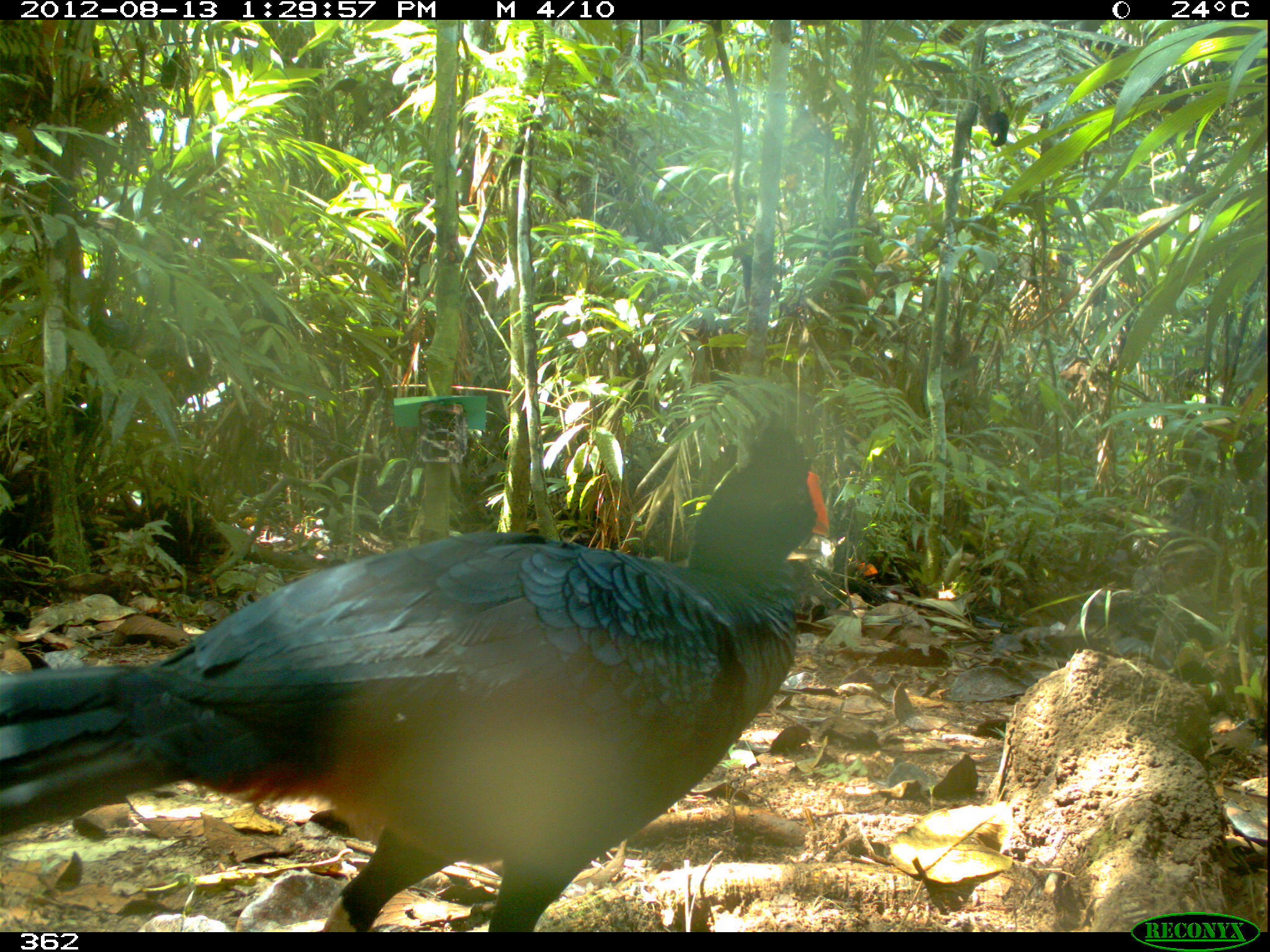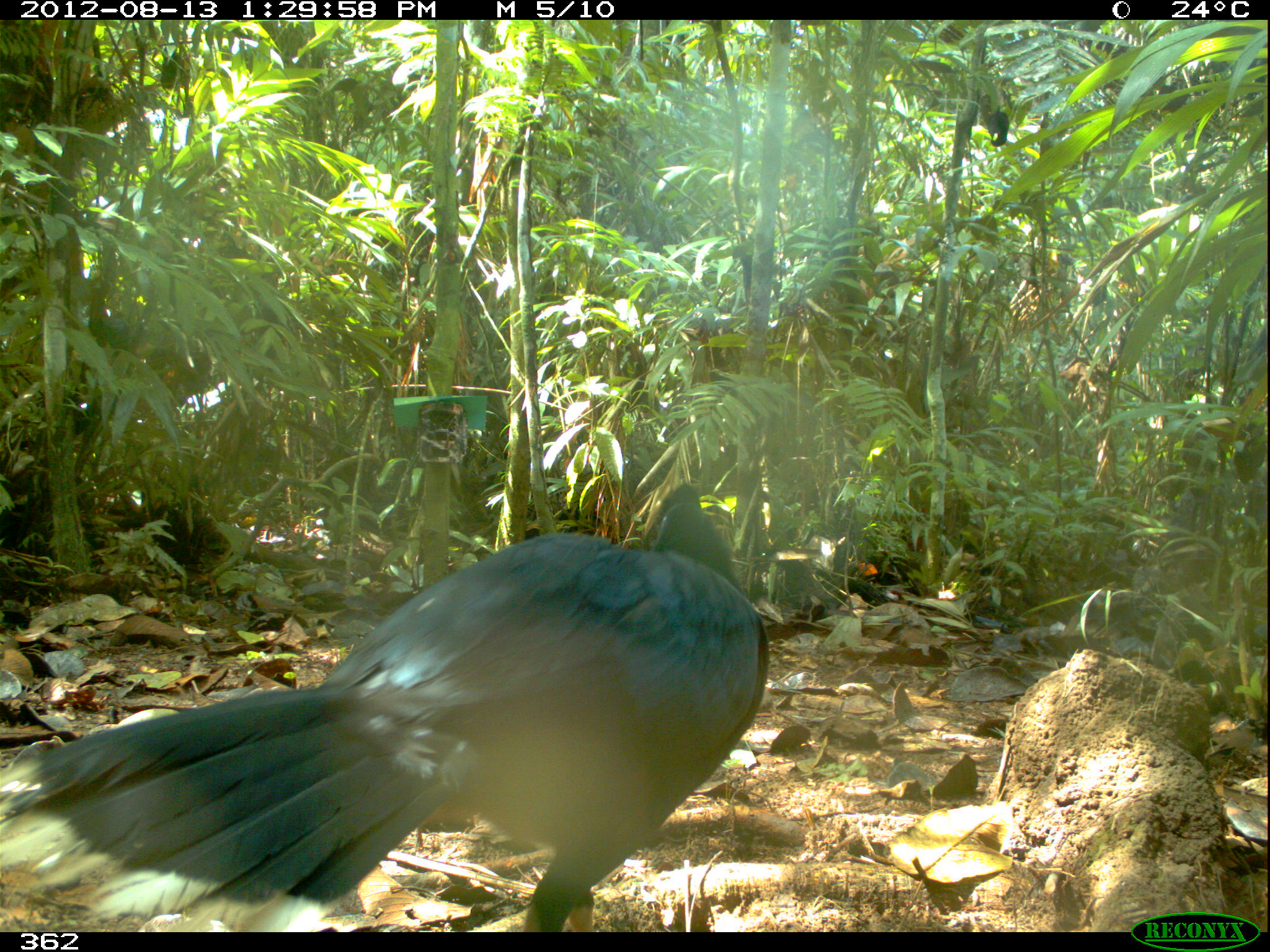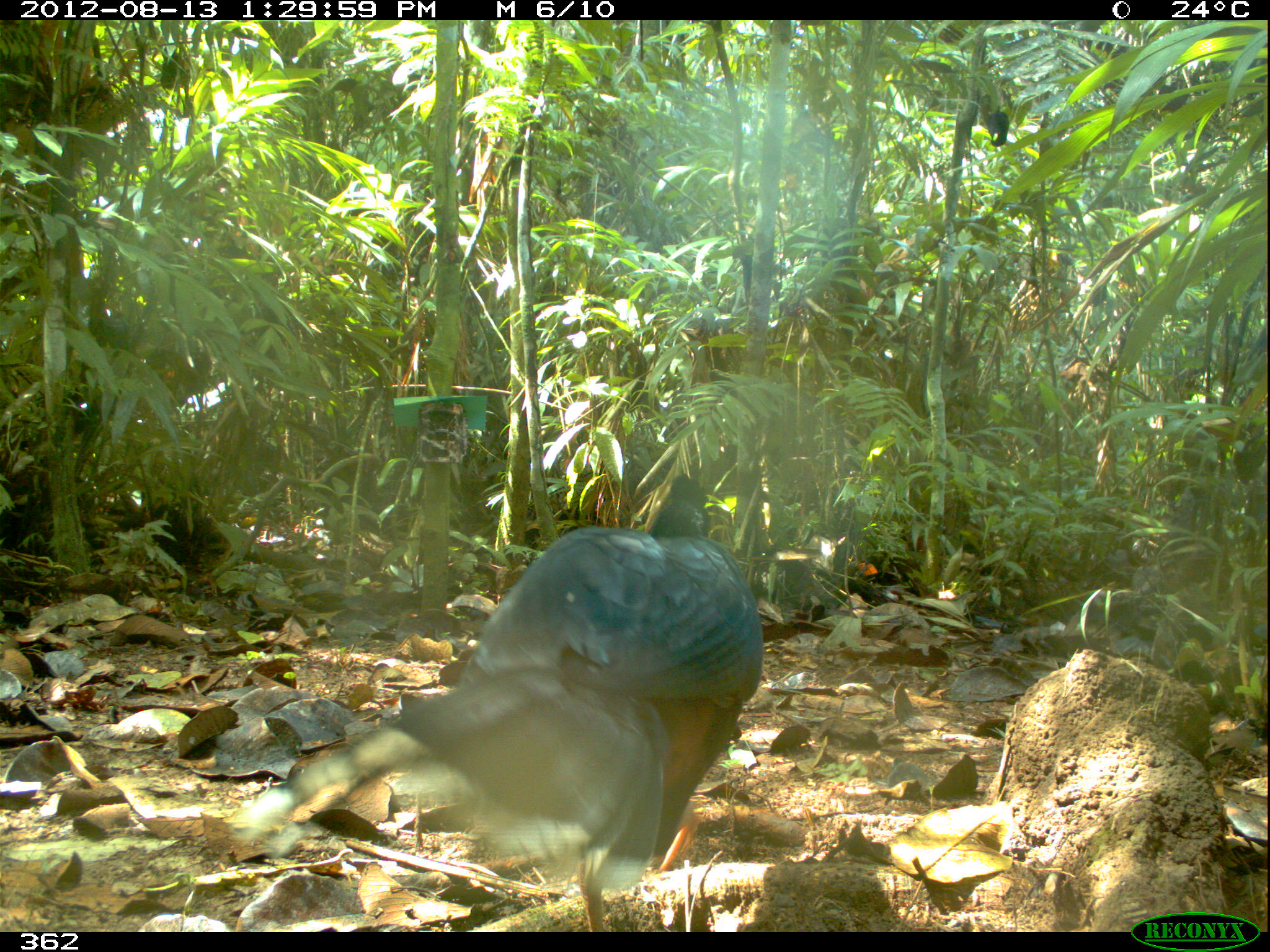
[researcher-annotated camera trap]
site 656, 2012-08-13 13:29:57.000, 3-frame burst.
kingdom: Animalia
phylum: Chordata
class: Aves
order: Galliformes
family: Cracidae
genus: Mitu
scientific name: Mitu tuberosum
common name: razor-billed curassow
Mitu tuberosum (razor-billed curassow).